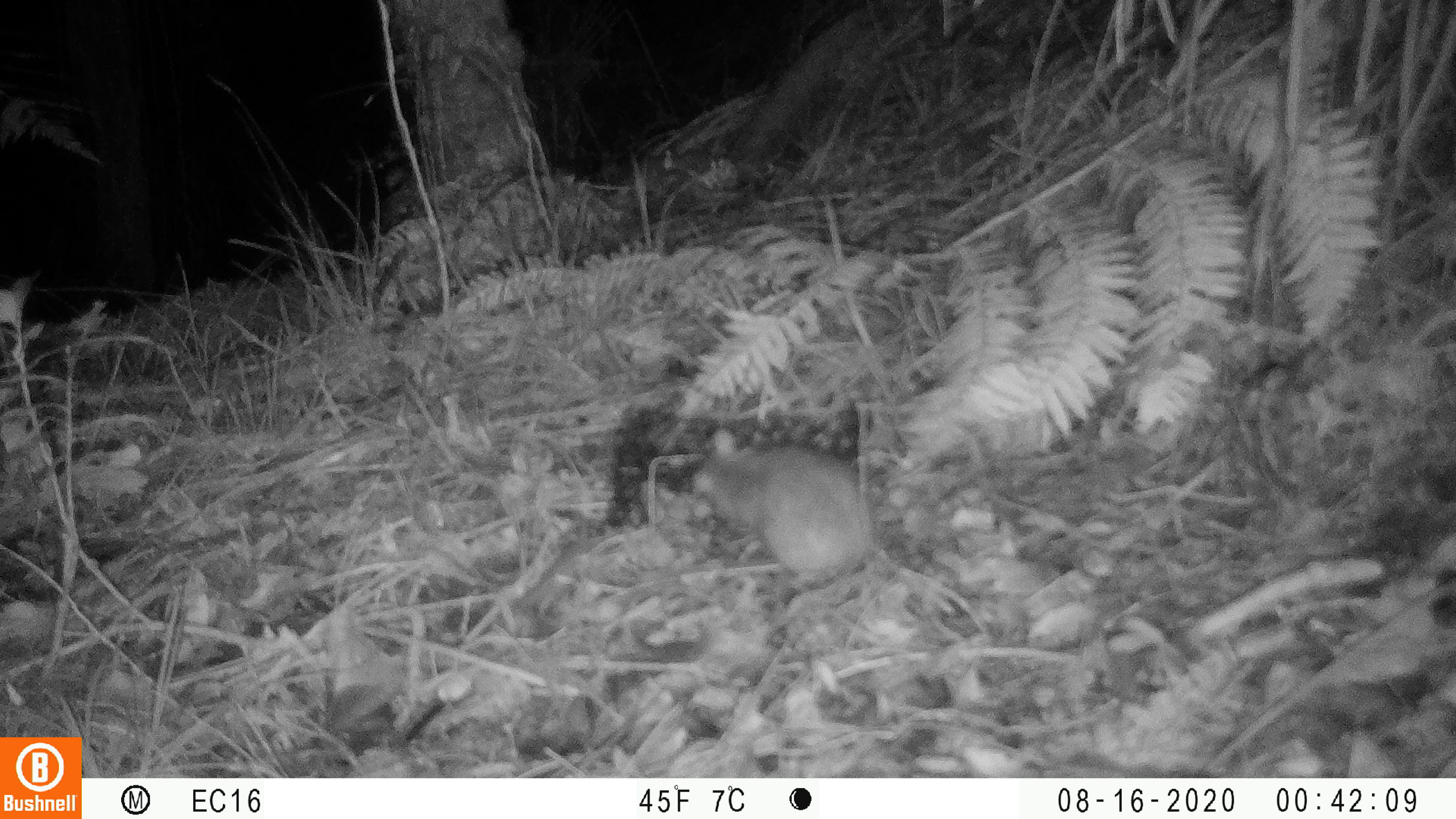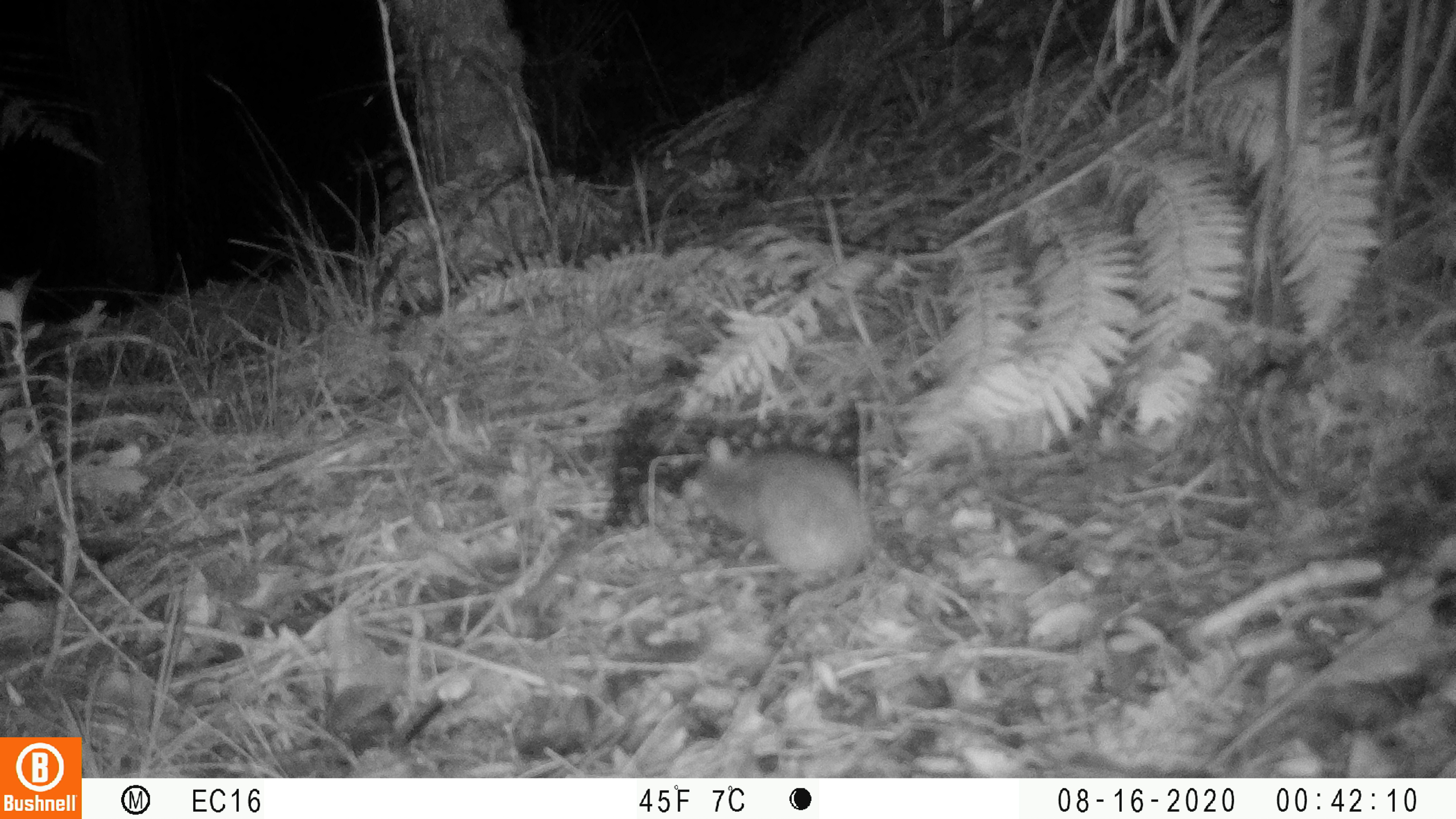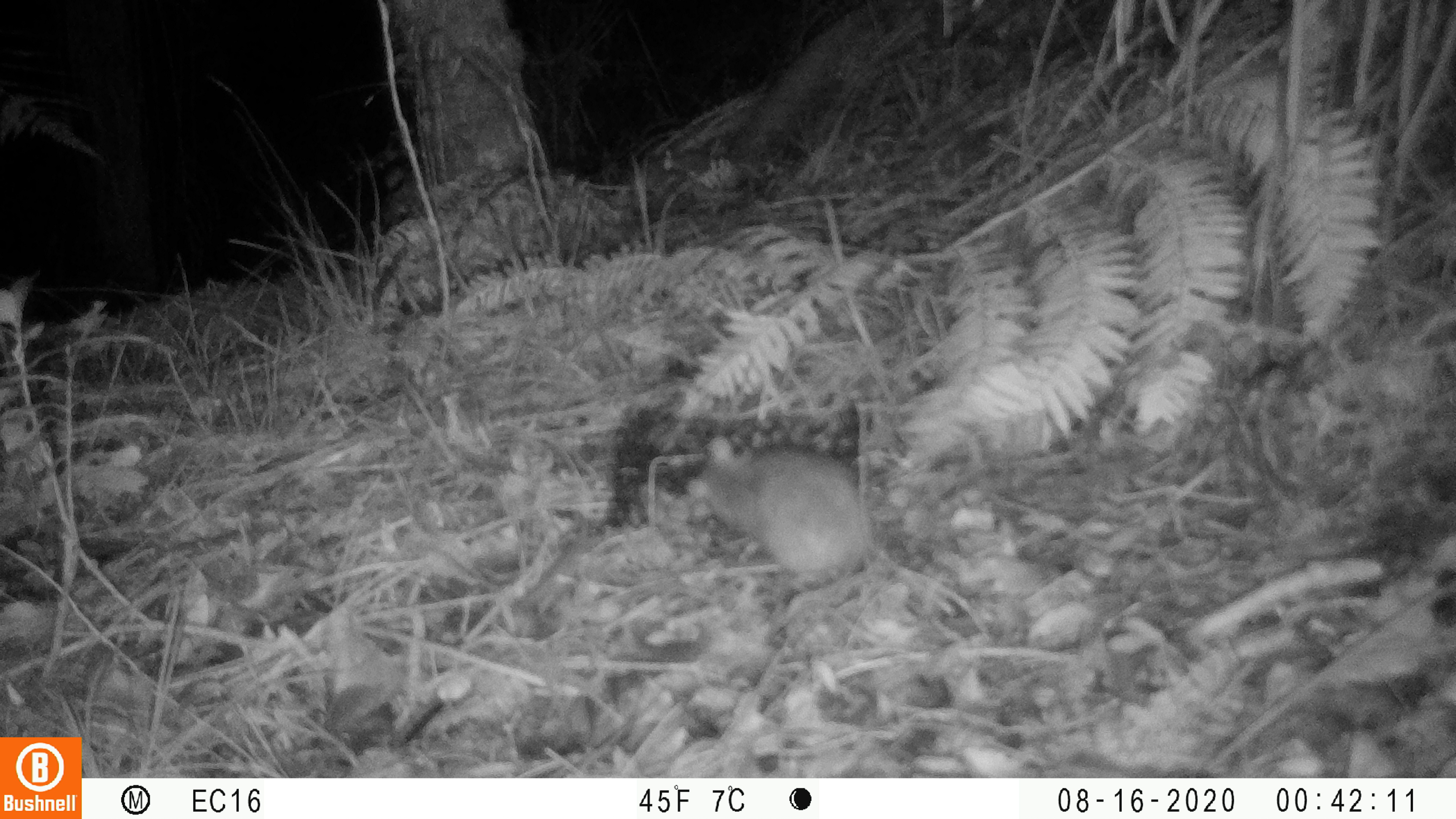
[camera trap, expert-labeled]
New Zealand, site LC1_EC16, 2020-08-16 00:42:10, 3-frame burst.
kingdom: Animalia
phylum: Chordata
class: Mammalia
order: Rodentia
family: Muridae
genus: Rattus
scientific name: Rattus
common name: rat